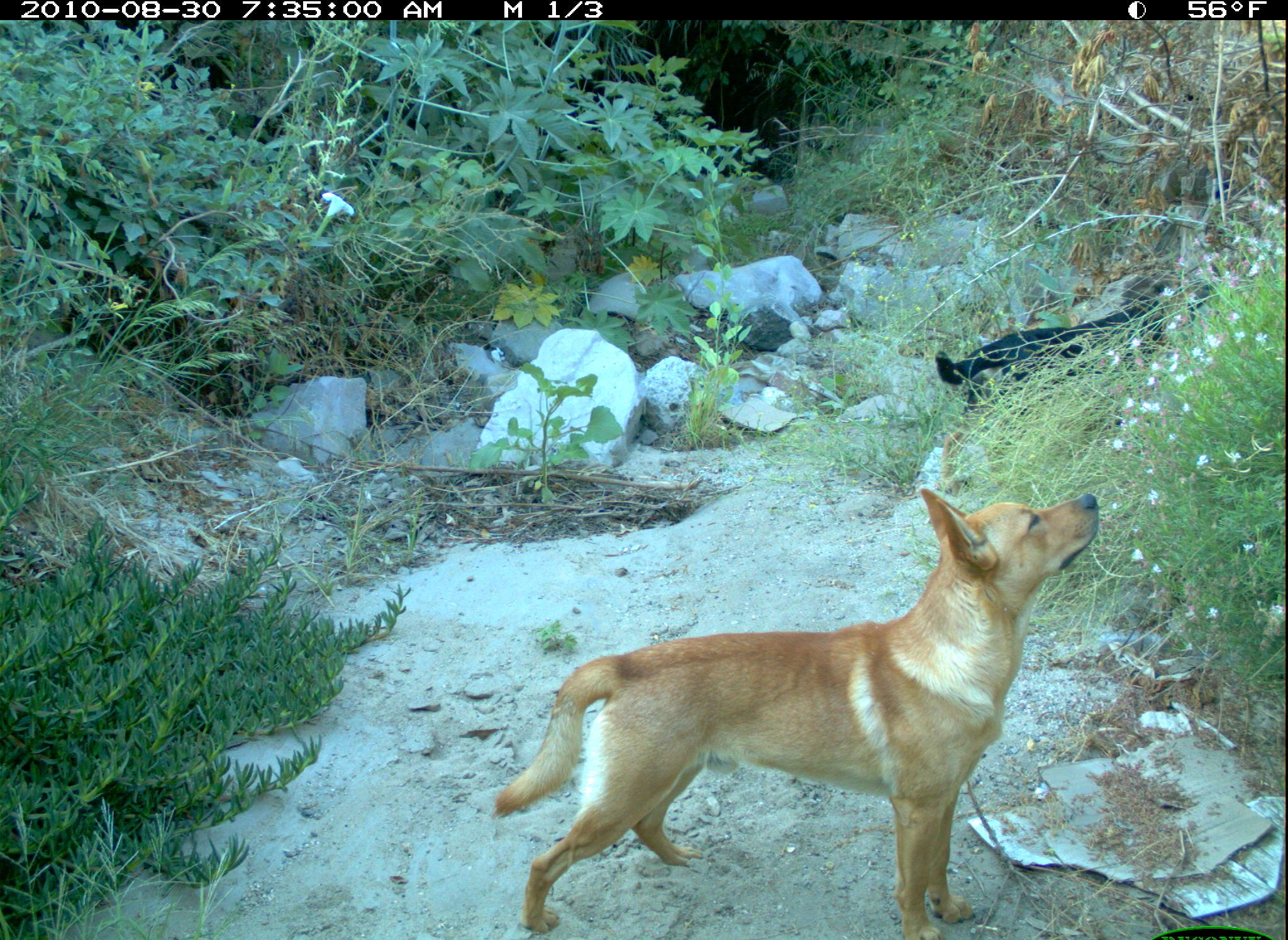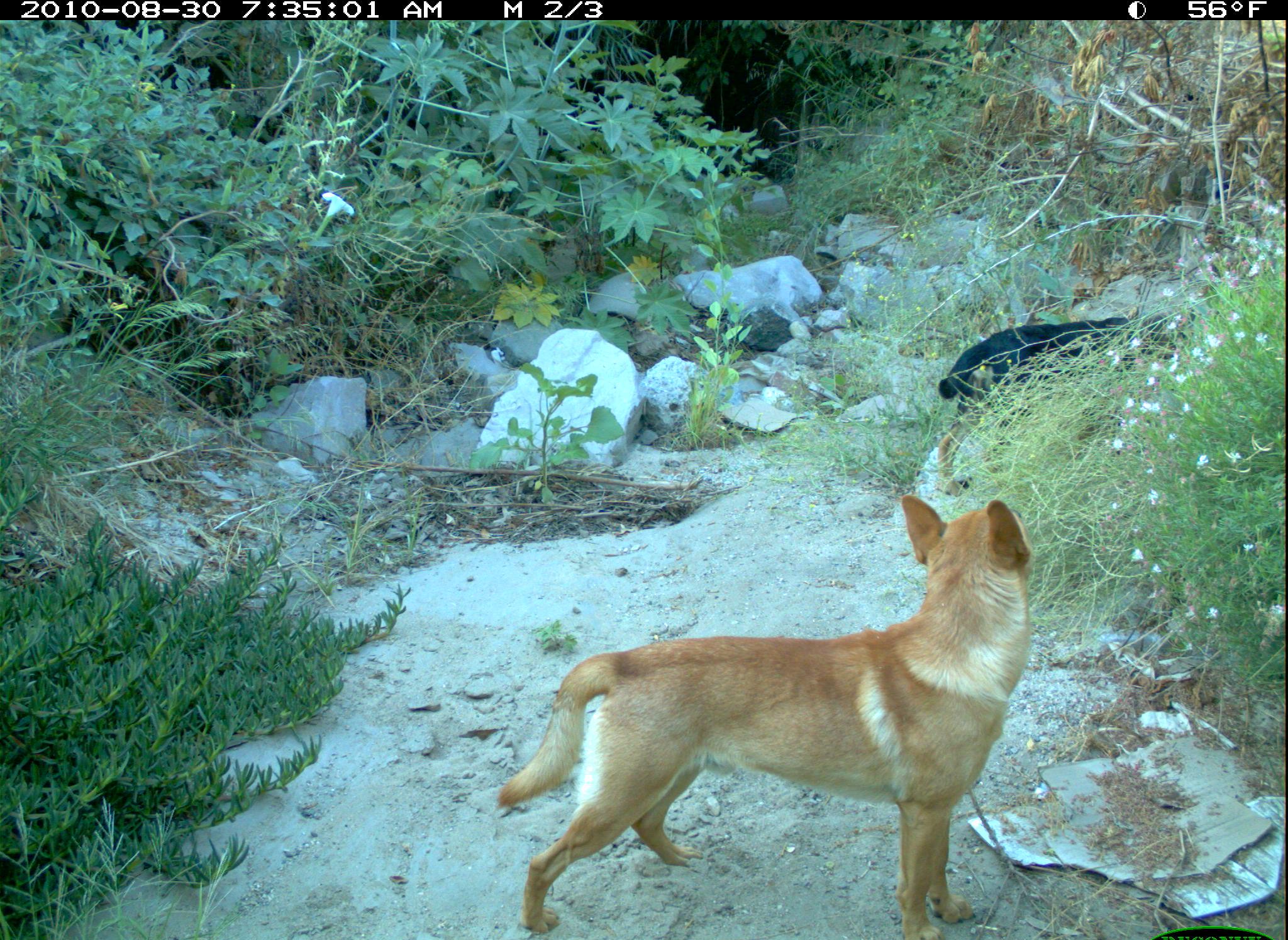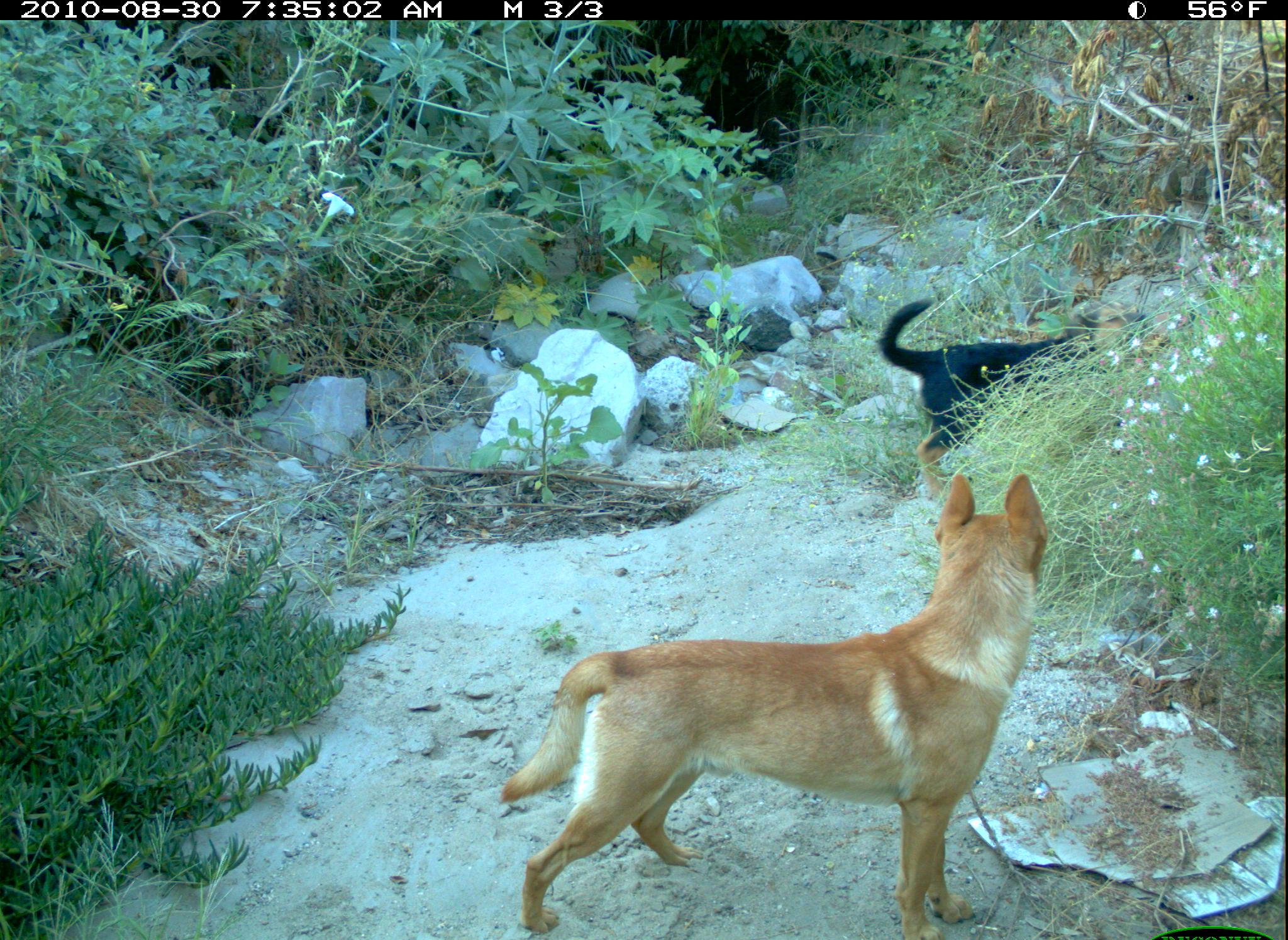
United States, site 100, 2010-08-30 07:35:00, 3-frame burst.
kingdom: Animalia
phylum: Chordata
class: Mammalia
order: Carnivora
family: Canidae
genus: Canis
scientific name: Canis familiaris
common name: domestic dog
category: dog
Dog (domestic dog) (Canis familiaris).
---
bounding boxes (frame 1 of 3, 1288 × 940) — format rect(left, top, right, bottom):
dog: rect(488, 486, 1111, 940)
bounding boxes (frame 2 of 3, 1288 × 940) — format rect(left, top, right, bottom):
dog: rect(478, 477, 1072, 940)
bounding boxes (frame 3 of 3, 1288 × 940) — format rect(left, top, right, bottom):
dog: rect(493, 465, 1058, 940); rect(868, 283, 1228, 501)